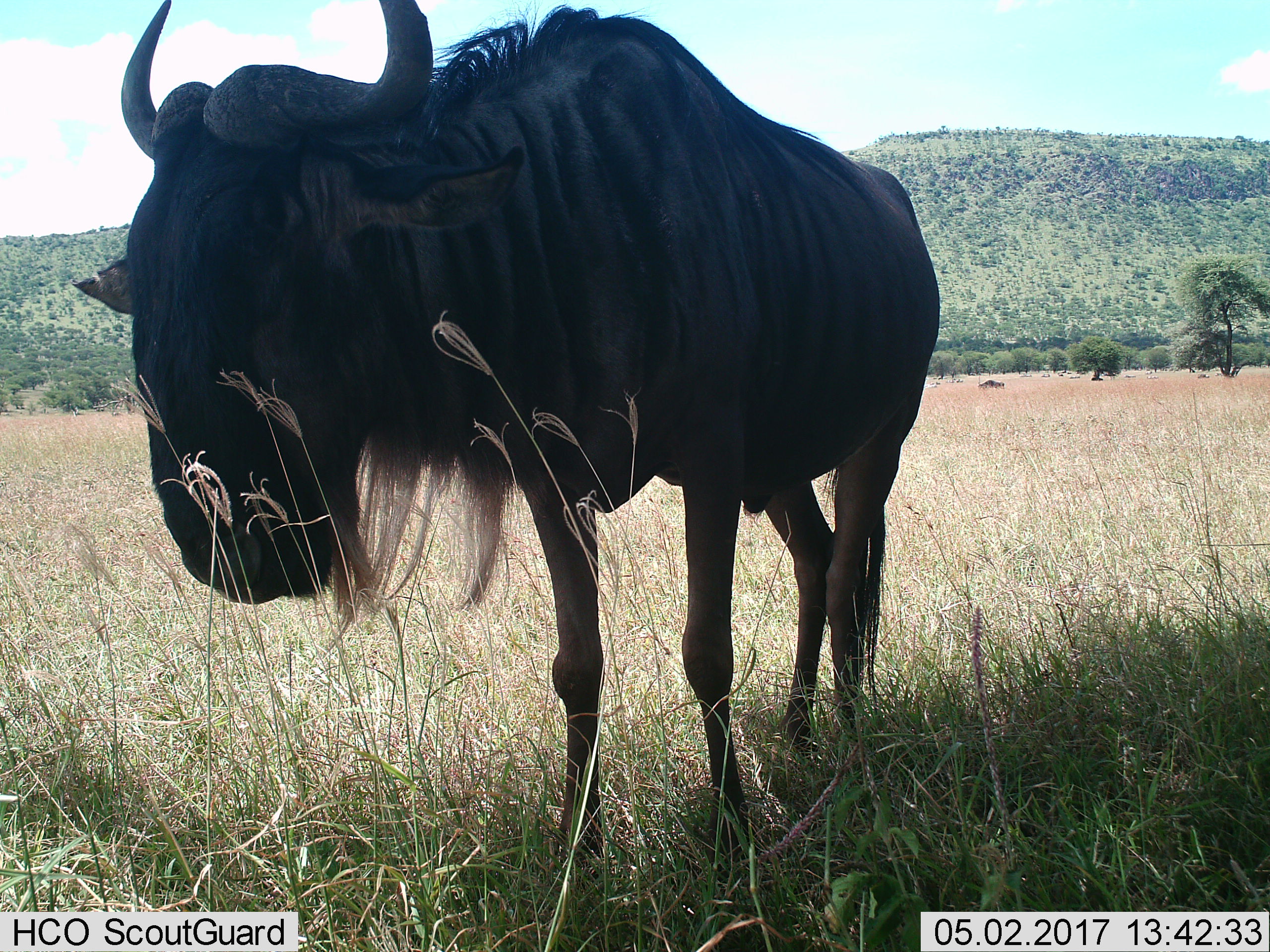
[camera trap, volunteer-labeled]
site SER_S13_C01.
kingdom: Animalia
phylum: Chordata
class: Mammalia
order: Artiodactyla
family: Bovidae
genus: Connochaetes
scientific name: Connochaetes taurinus taurinus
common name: blue wildebeest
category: wildebeestblue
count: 2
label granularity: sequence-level